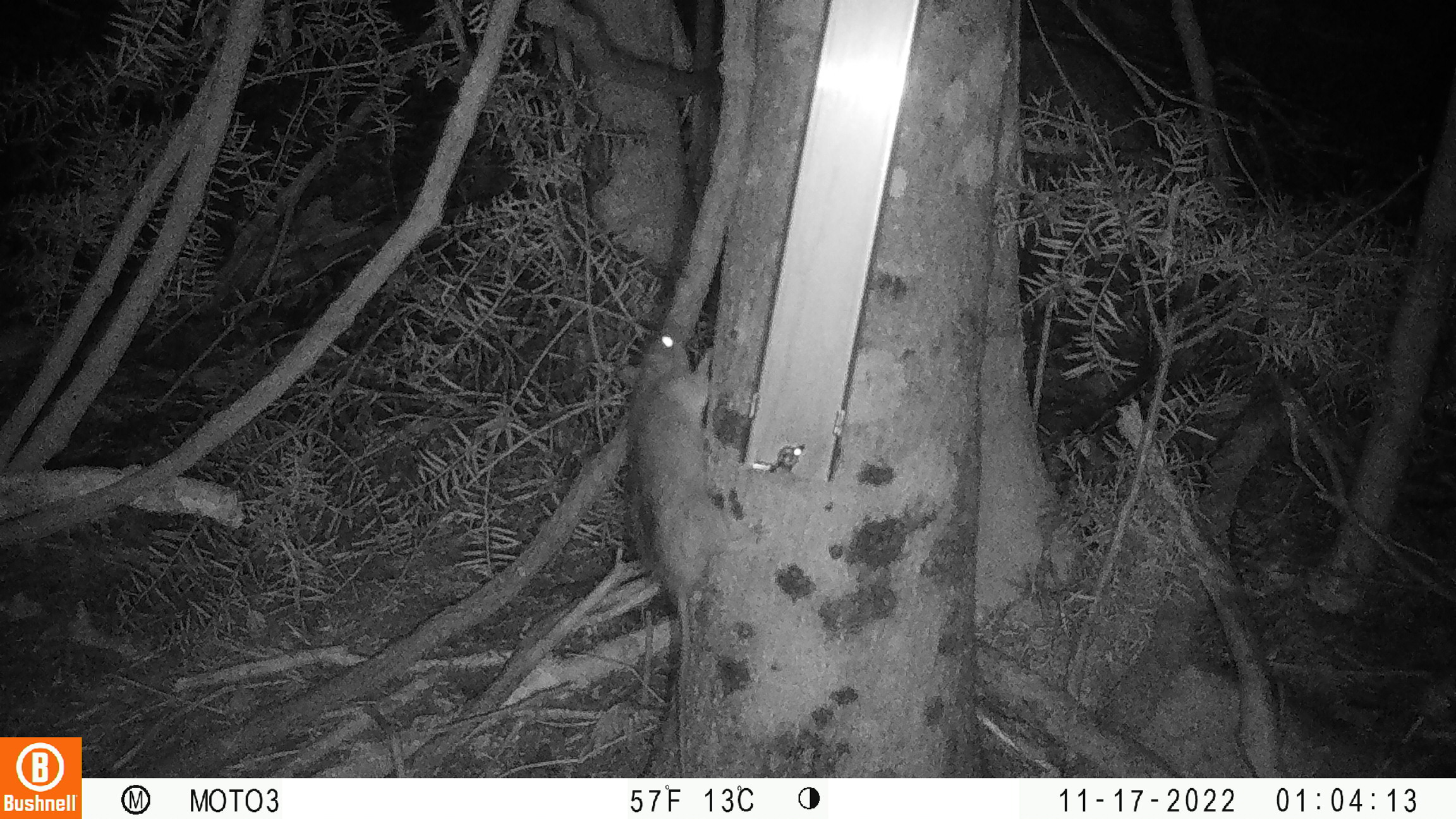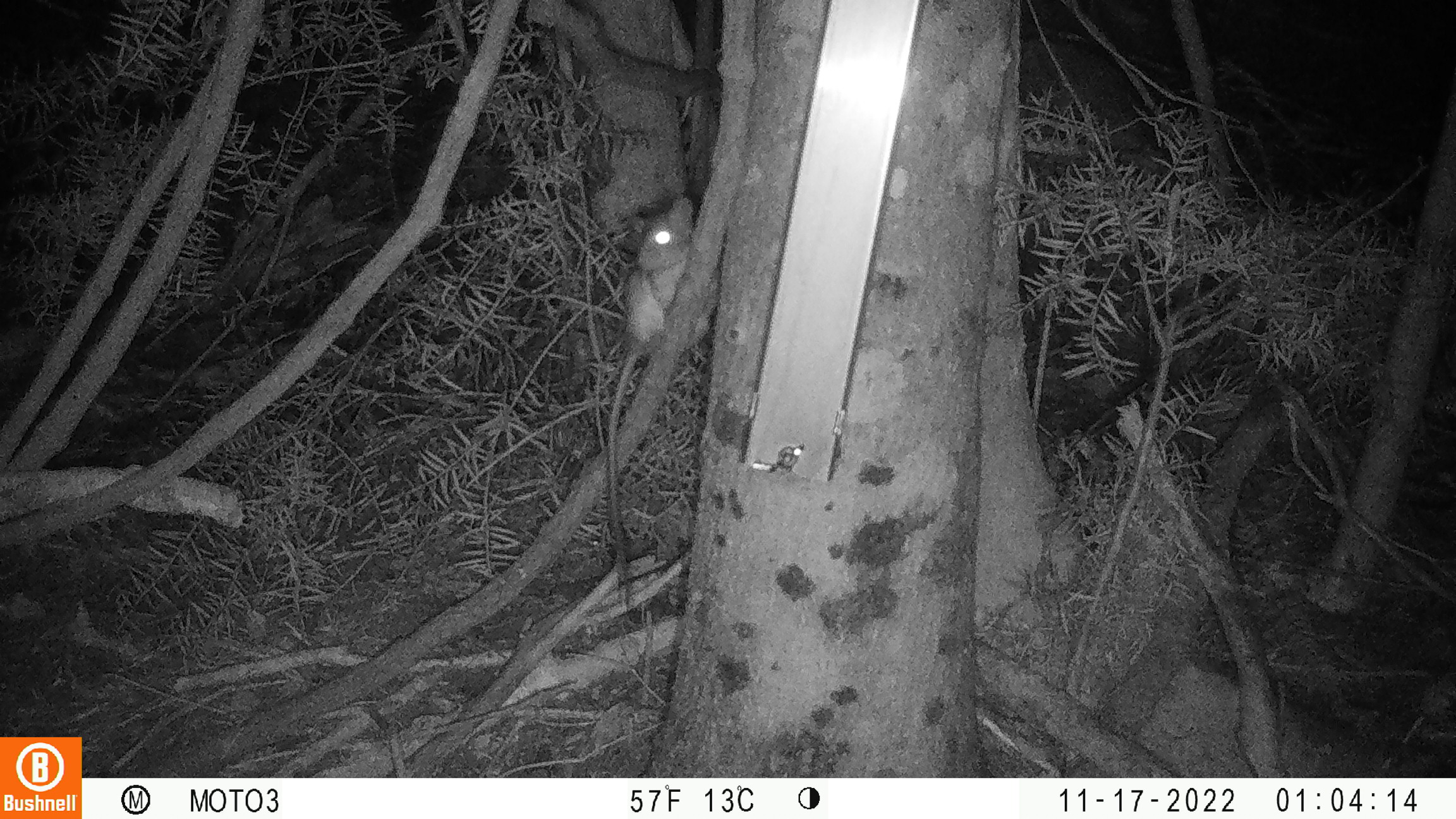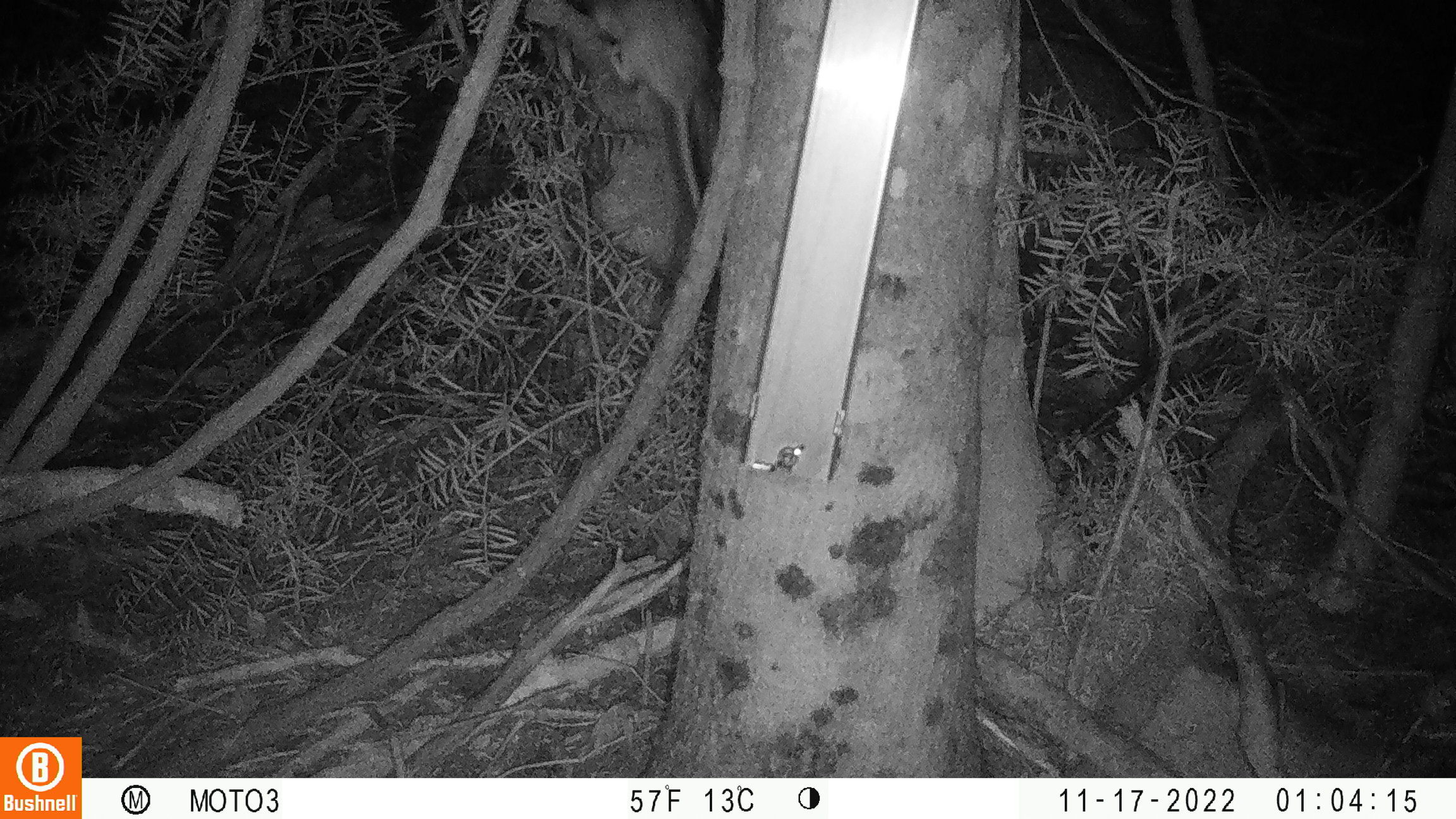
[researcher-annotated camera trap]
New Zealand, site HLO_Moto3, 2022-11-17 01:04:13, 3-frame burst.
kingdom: Animalia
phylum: Chordata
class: Mammalia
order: Rodentia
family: Muridae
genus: Rattus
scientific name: Rattus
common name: rat